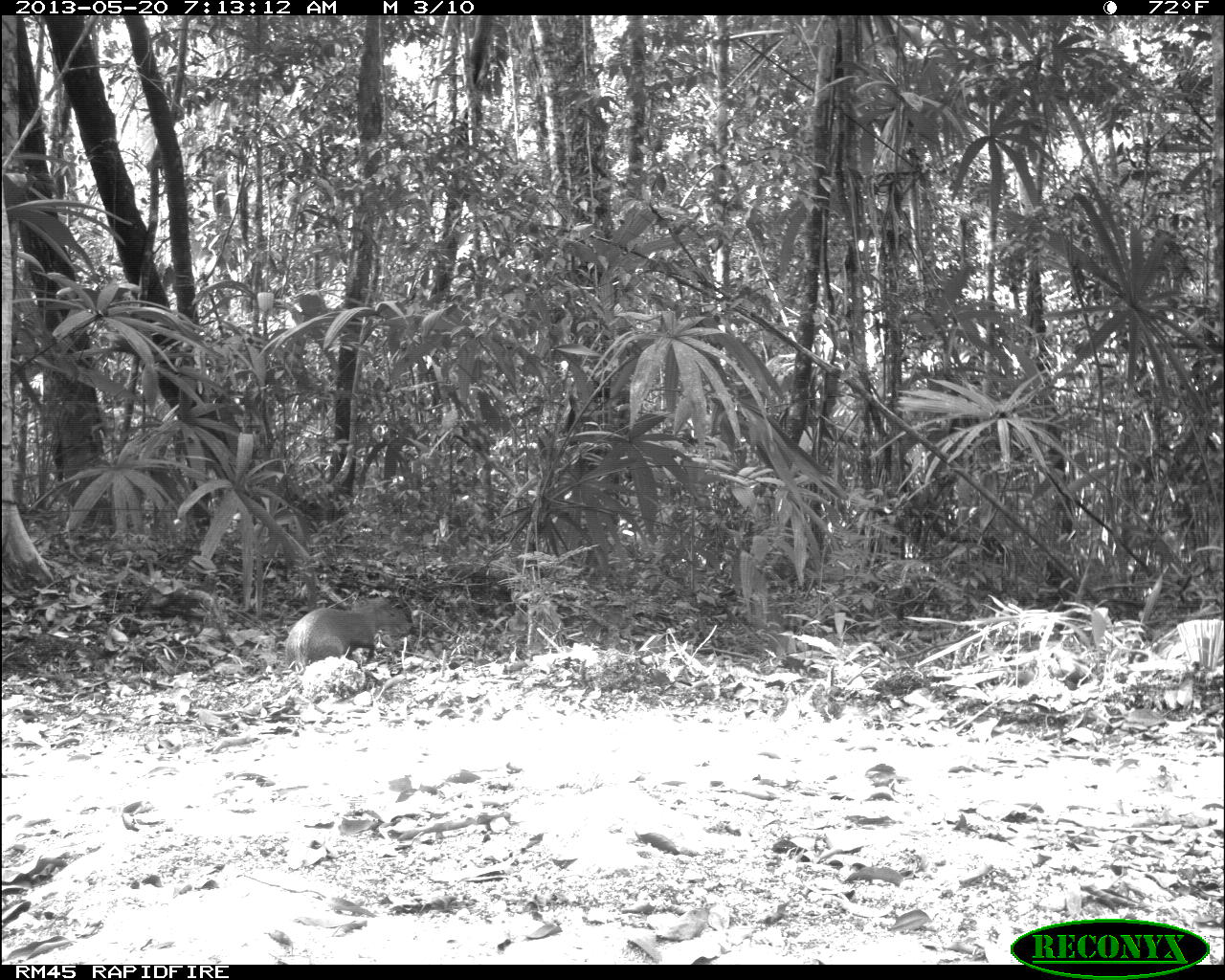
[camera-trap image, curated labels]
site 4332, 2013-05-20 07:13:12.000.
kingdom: Animalia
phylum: Chordata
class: Mammalia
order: Rodentia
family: Dasyproctidae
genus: Dasyprocta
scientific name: Dasyprocta punctata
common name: central american agouti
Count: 1.